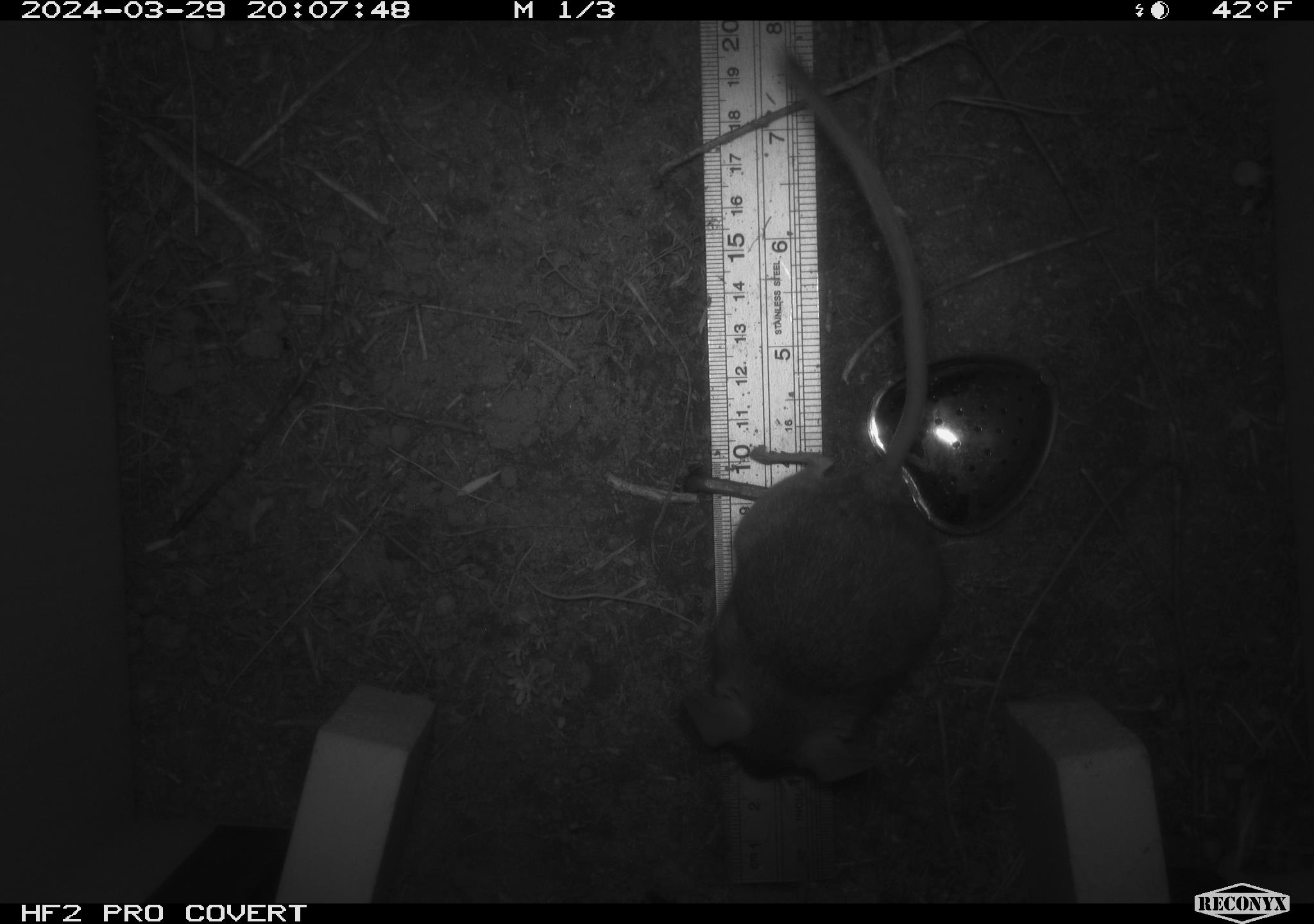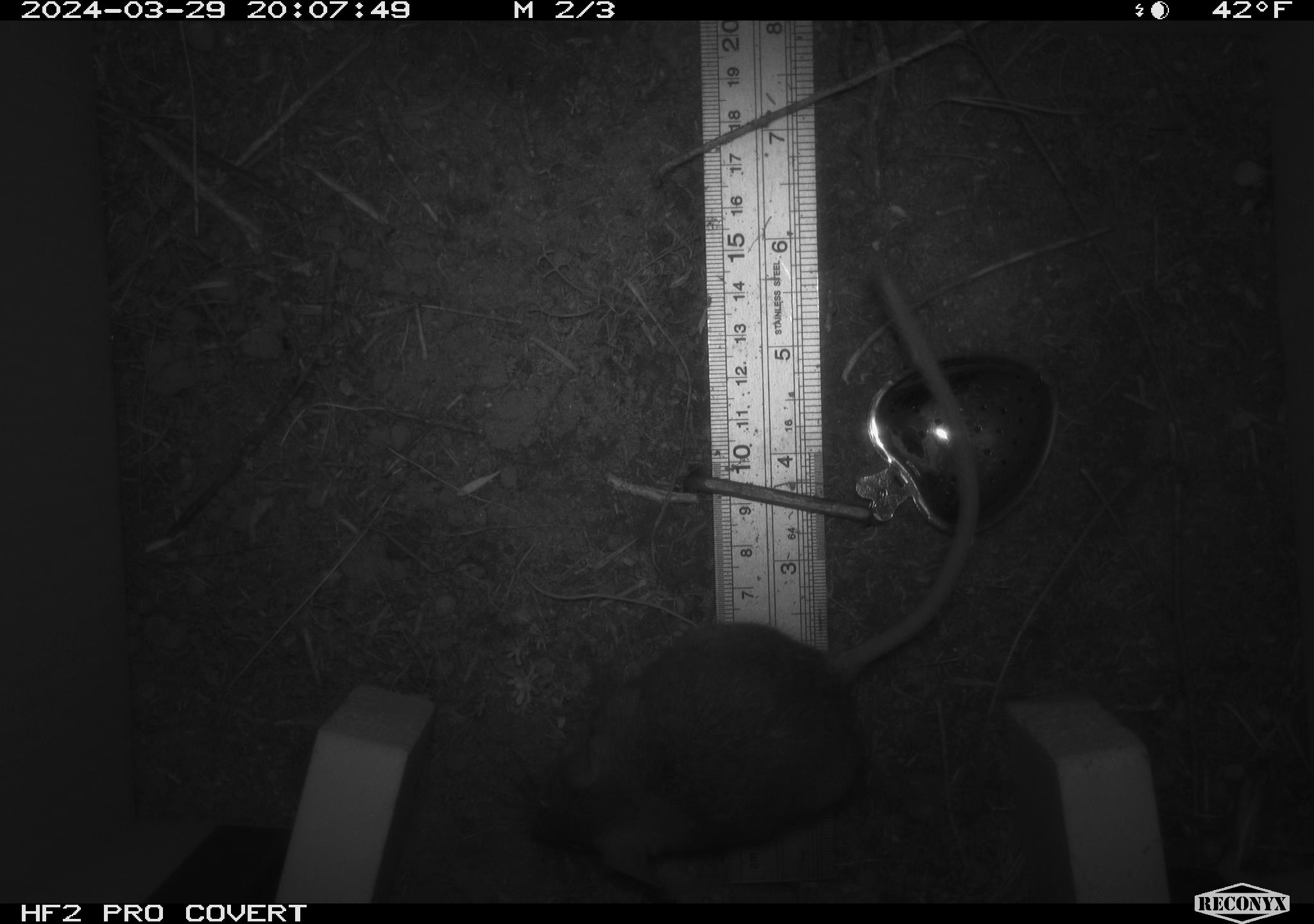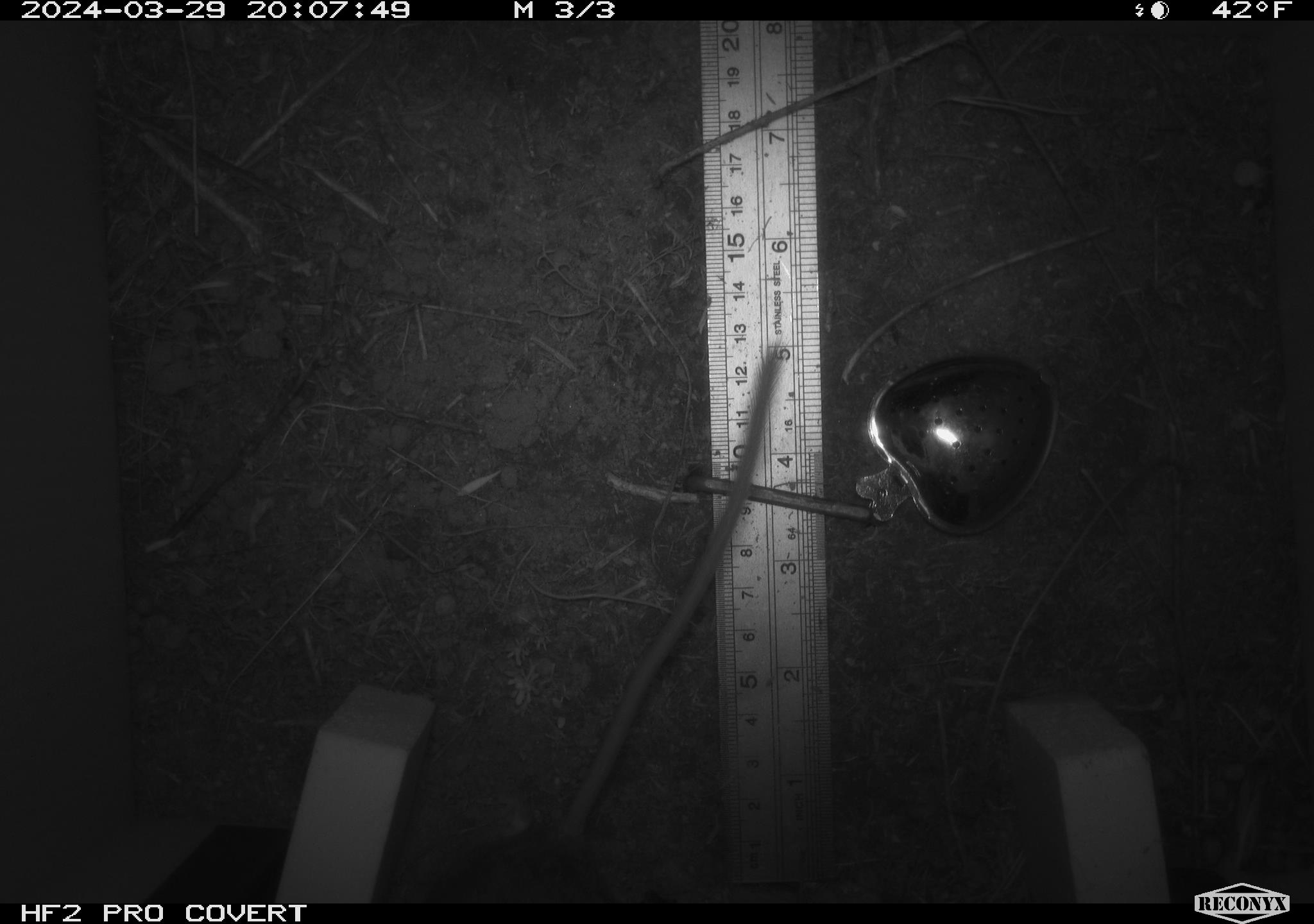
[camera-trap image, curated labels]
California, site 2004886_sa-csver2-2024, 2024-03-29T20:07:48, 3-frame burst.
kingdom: Animalia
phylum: Chordata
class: Mammalia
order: Rodentia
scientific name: Rodentia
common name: rodent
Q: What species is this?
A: Rodent (Rodentia).